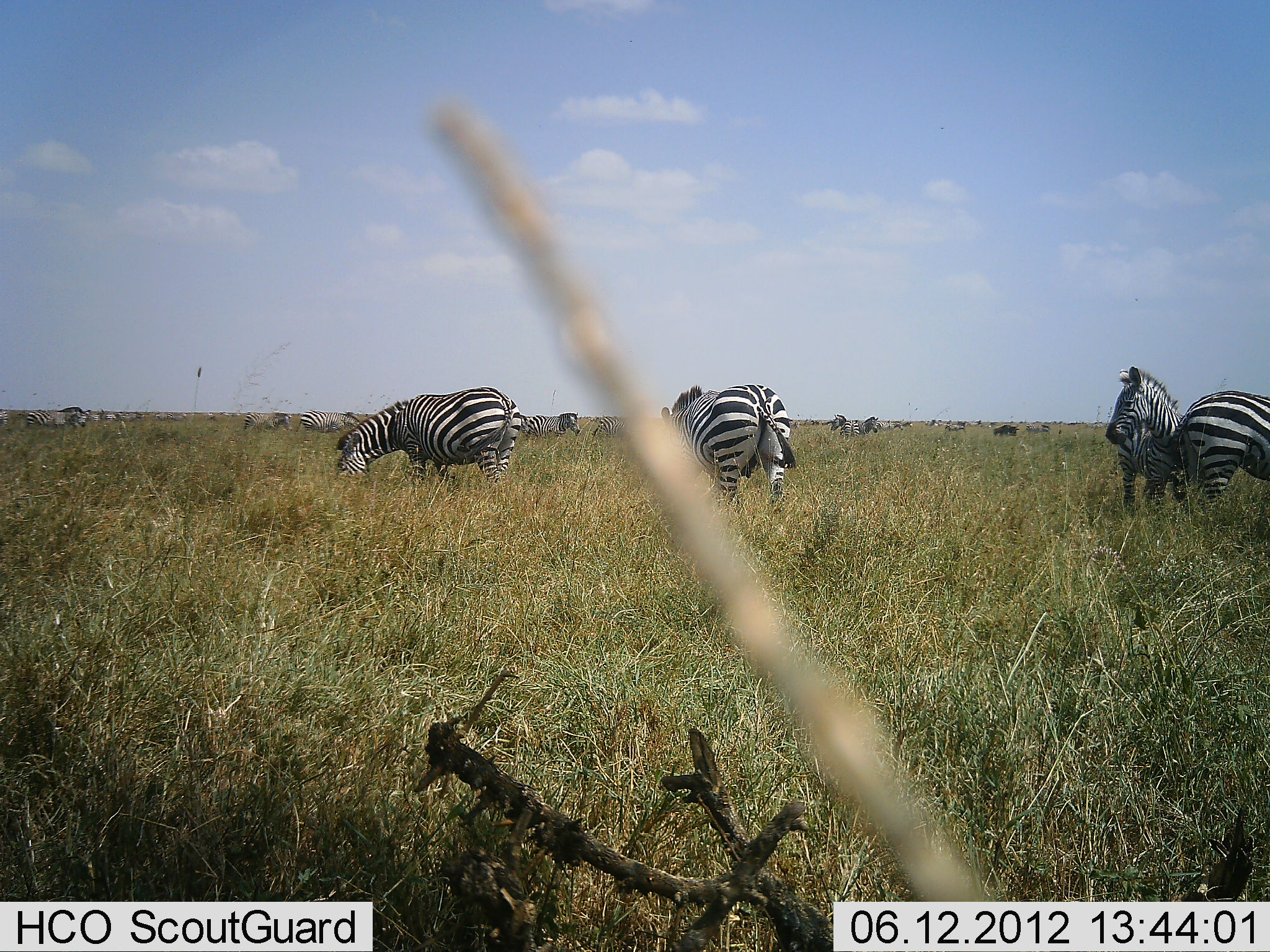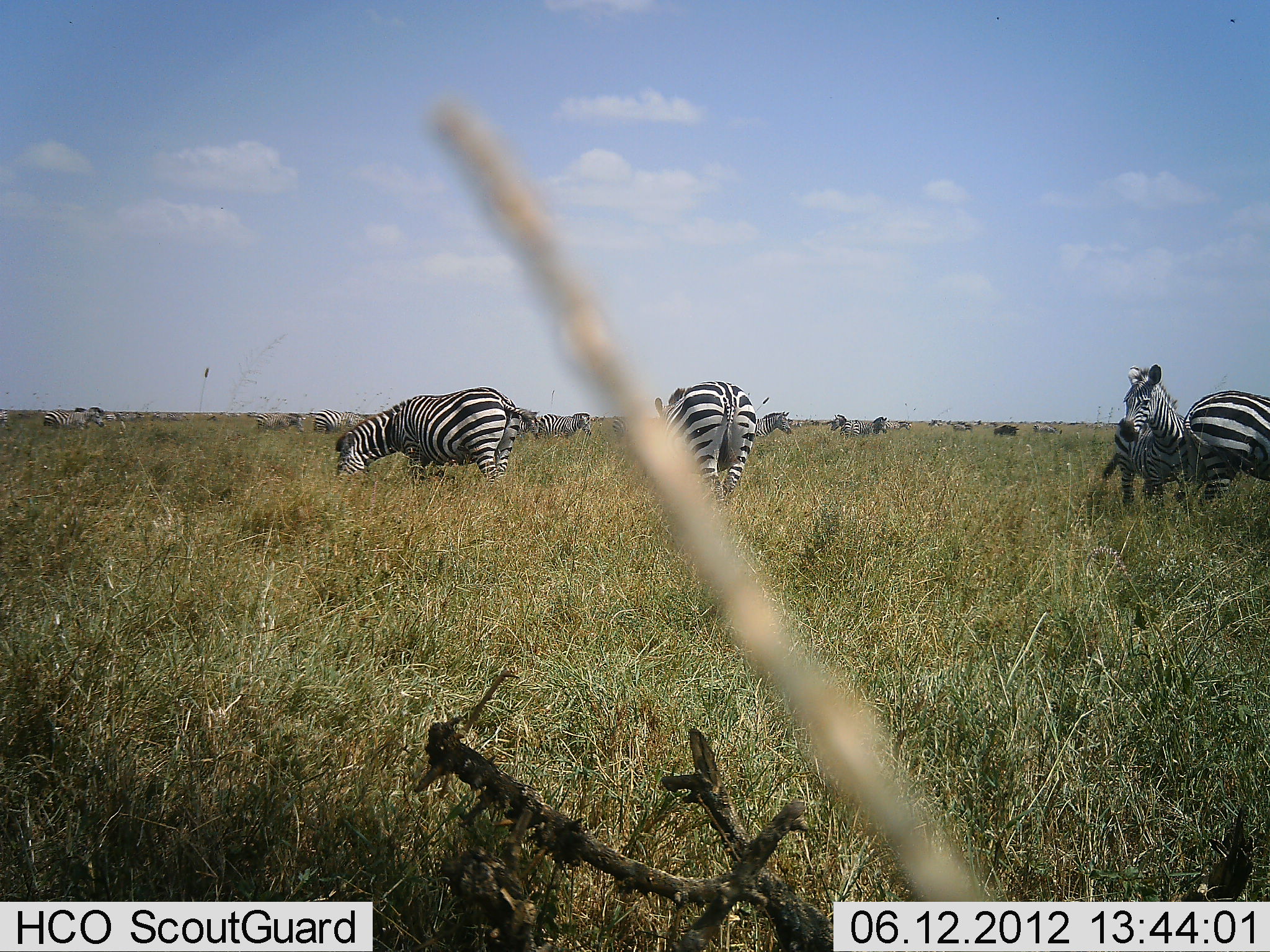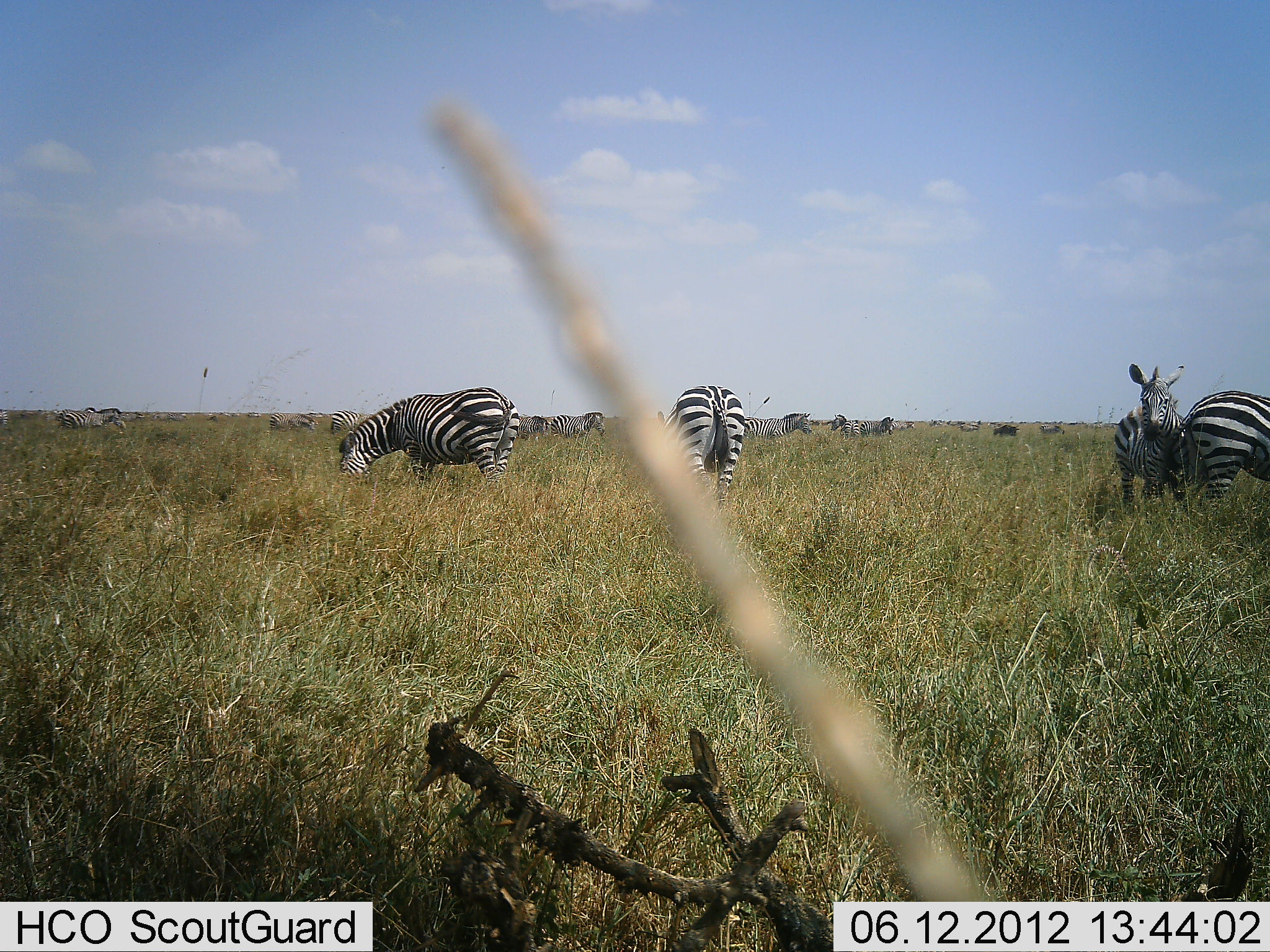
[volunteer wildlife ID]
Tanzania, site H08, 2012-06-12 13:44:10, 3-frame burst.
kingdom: Animalia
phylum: Chordata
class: Mammalia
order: Perissodactyla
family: Equidae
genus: Equus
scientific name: Equus quagga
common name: plains zebra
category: zebra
Zebra (plains zebra) (Equus quagga), count 11-50. Behavior (volunteer vote fractions): standing 90%, resting 0%, moving 50%, interacting 0%. Young present (vote fraction): 0%. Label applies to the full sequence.